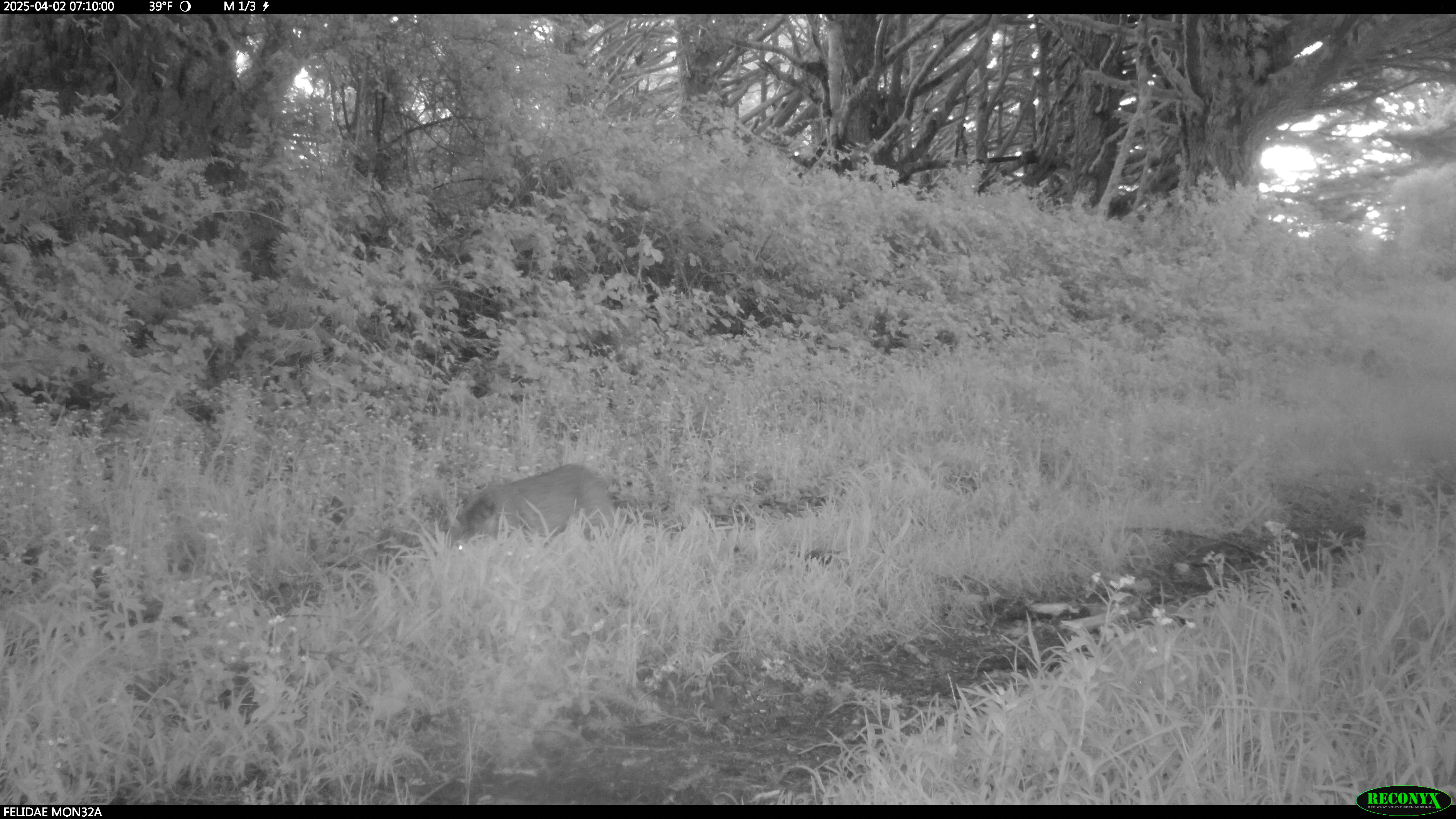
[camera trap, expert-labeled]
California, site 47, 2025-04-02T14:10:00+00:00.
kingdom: Animalia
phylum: Chordata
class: Mammalia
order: Carnivora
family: Felidae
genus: Lynx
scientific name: Lynx rufus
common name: bobcat